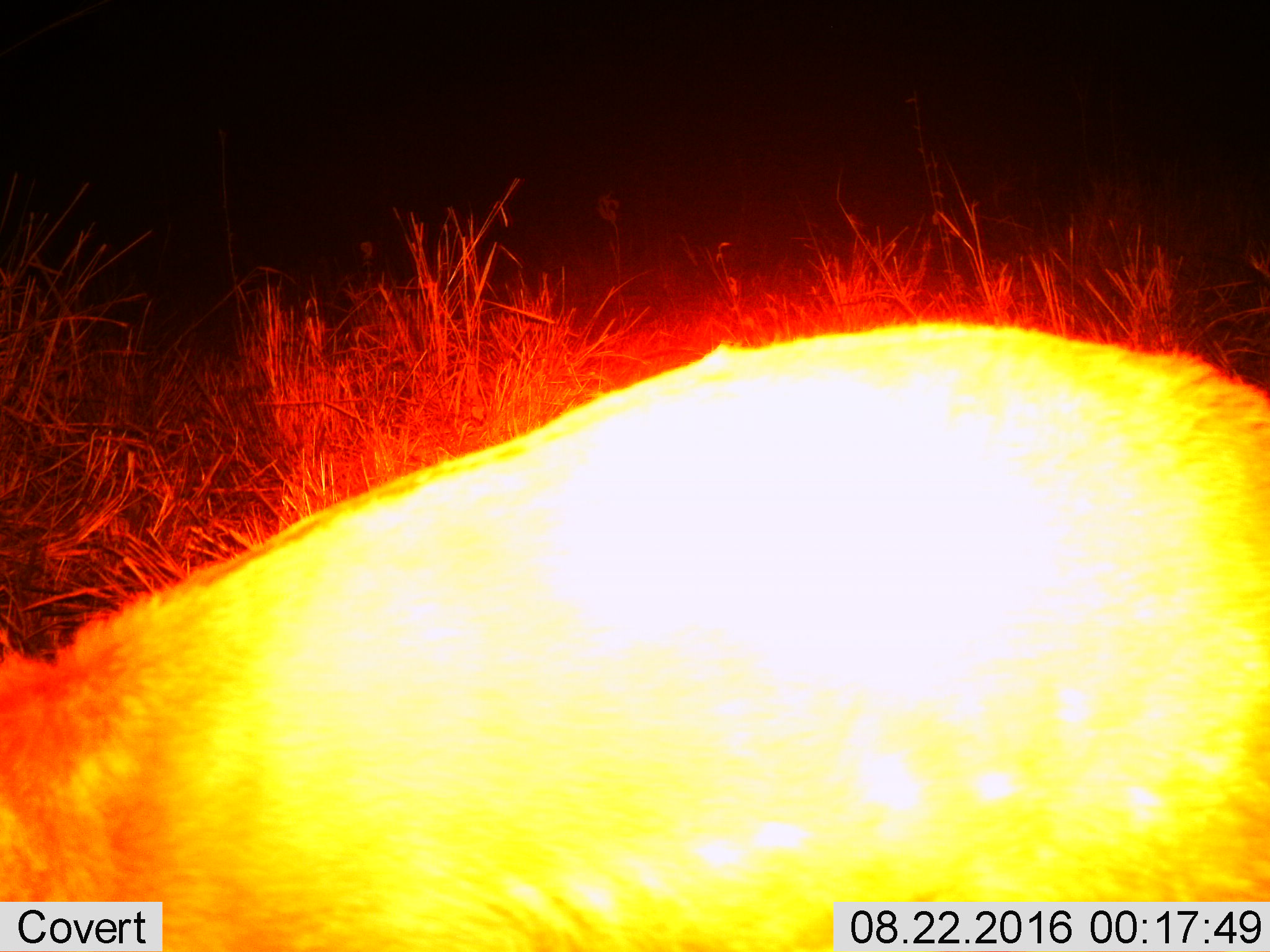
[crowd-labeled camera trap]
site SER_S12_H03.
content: unidentified animal